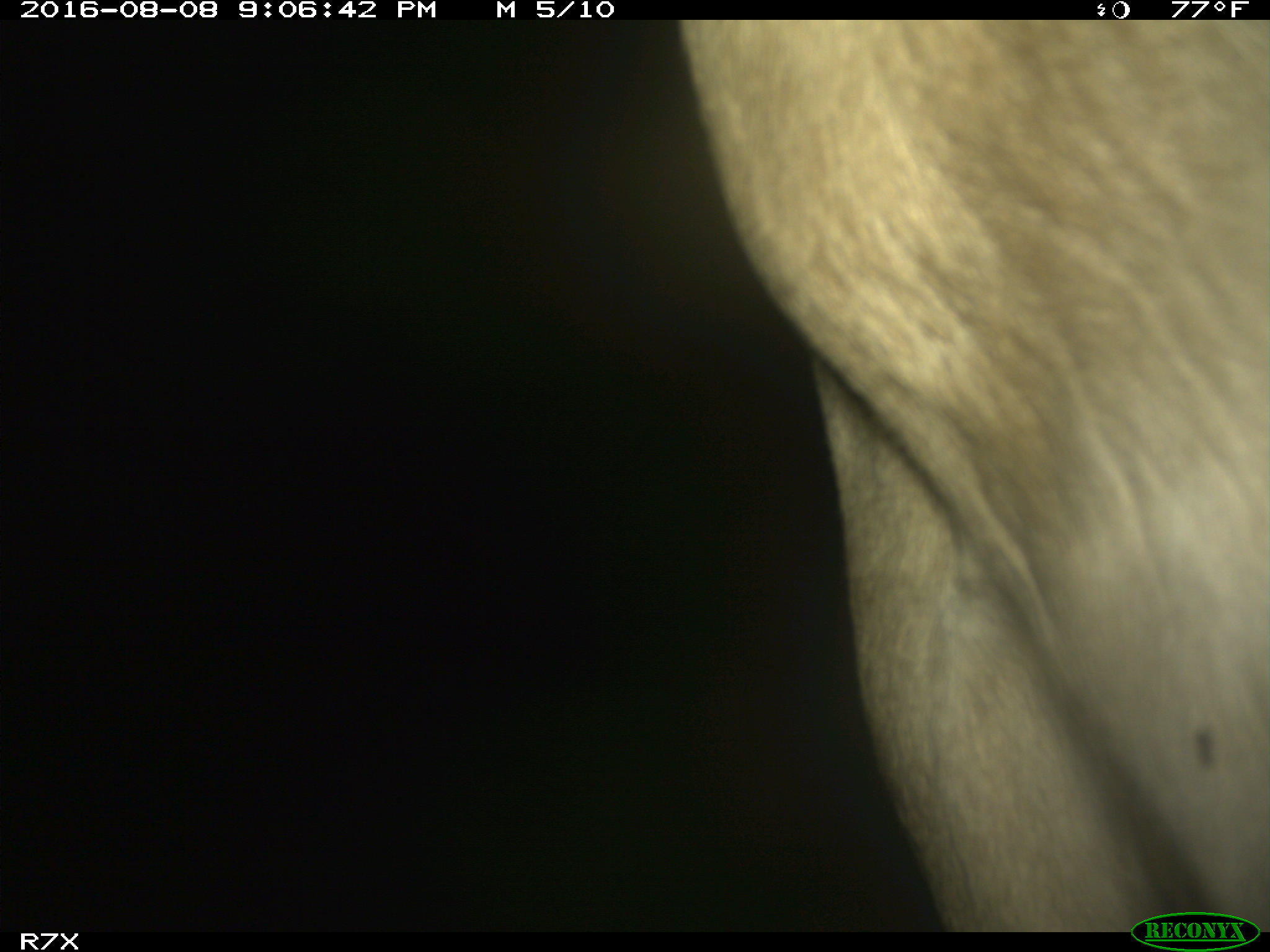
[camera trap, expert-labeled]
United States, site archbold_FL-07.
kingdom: Animalia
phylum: Chordata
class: Mammalia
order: Artiodactyla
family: Bovidae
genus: Bos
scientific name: Bos taurus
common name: domestic cow